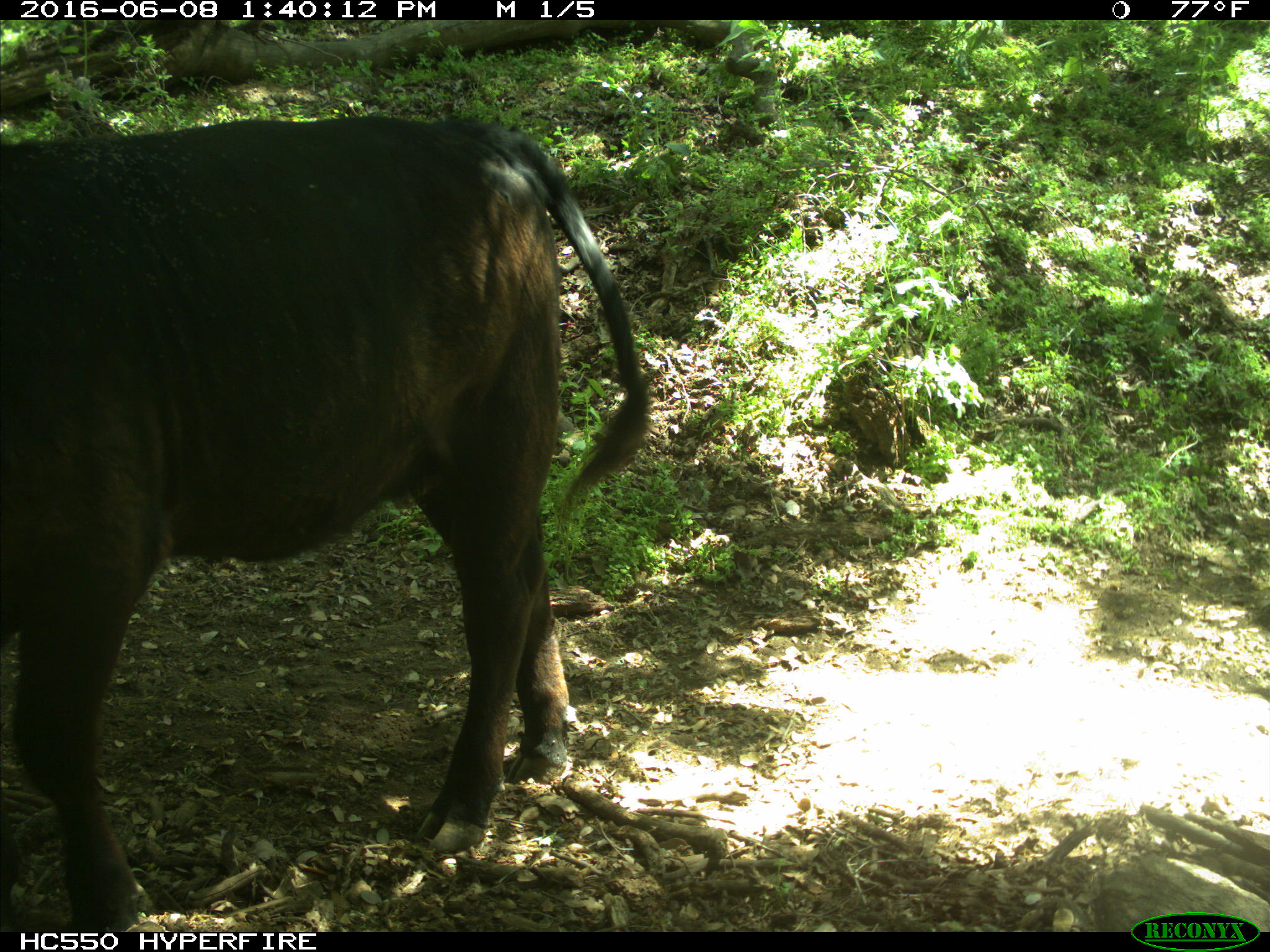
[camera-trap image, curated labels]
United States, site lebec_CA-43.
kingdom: Animalia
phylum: Chordata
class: Mammalia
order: Artiodactyla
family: Bovidae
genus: Bos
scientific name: Bos taurus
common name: domestic cow